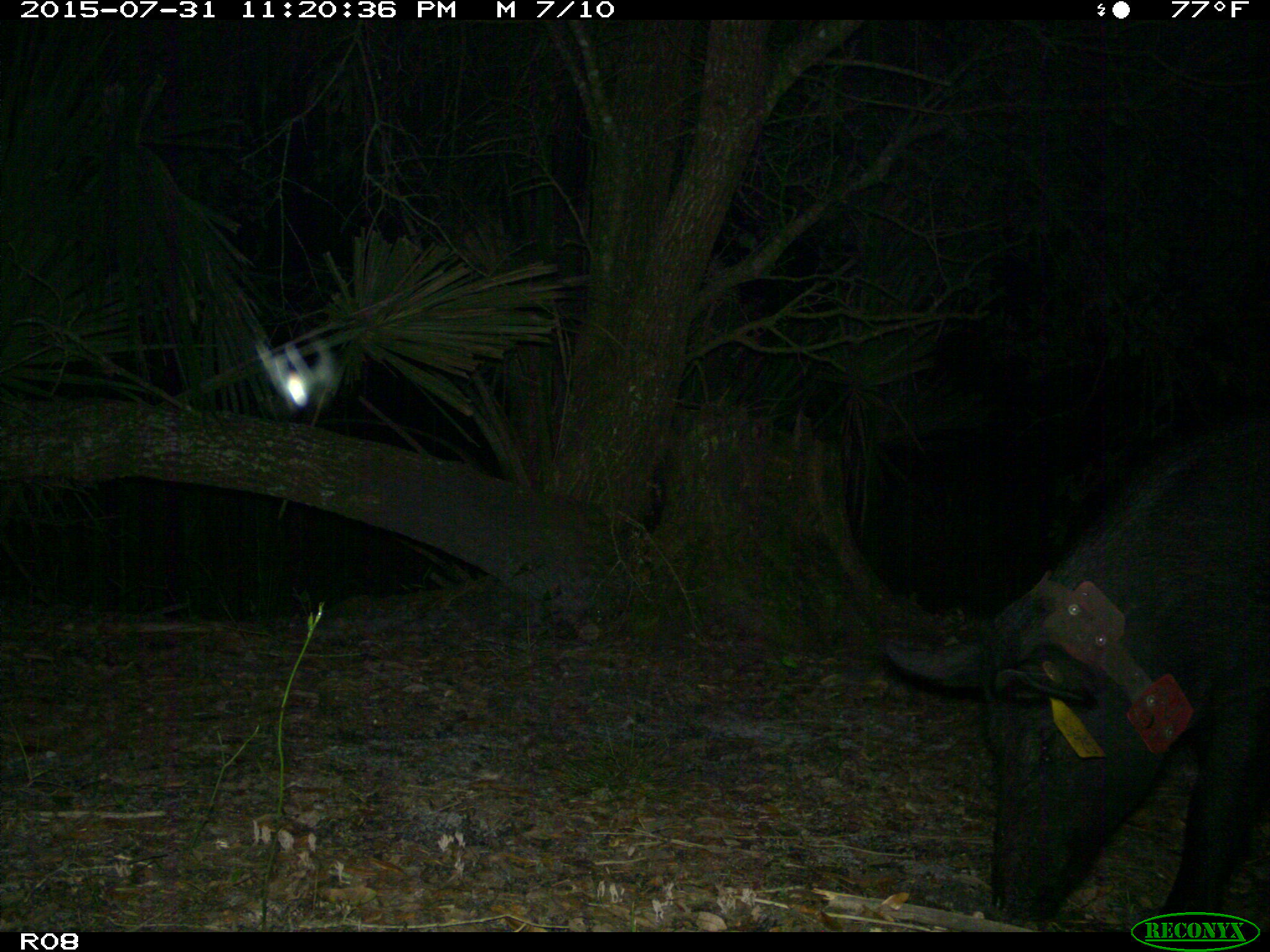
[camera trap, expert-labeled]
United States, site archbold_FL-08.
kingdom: Animalia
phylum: Chordata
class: Mammalia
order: Artiodactyla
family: Suidae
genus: Sus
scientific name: Sus scrofa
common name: wild boar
Sus scrofa (wild boar).